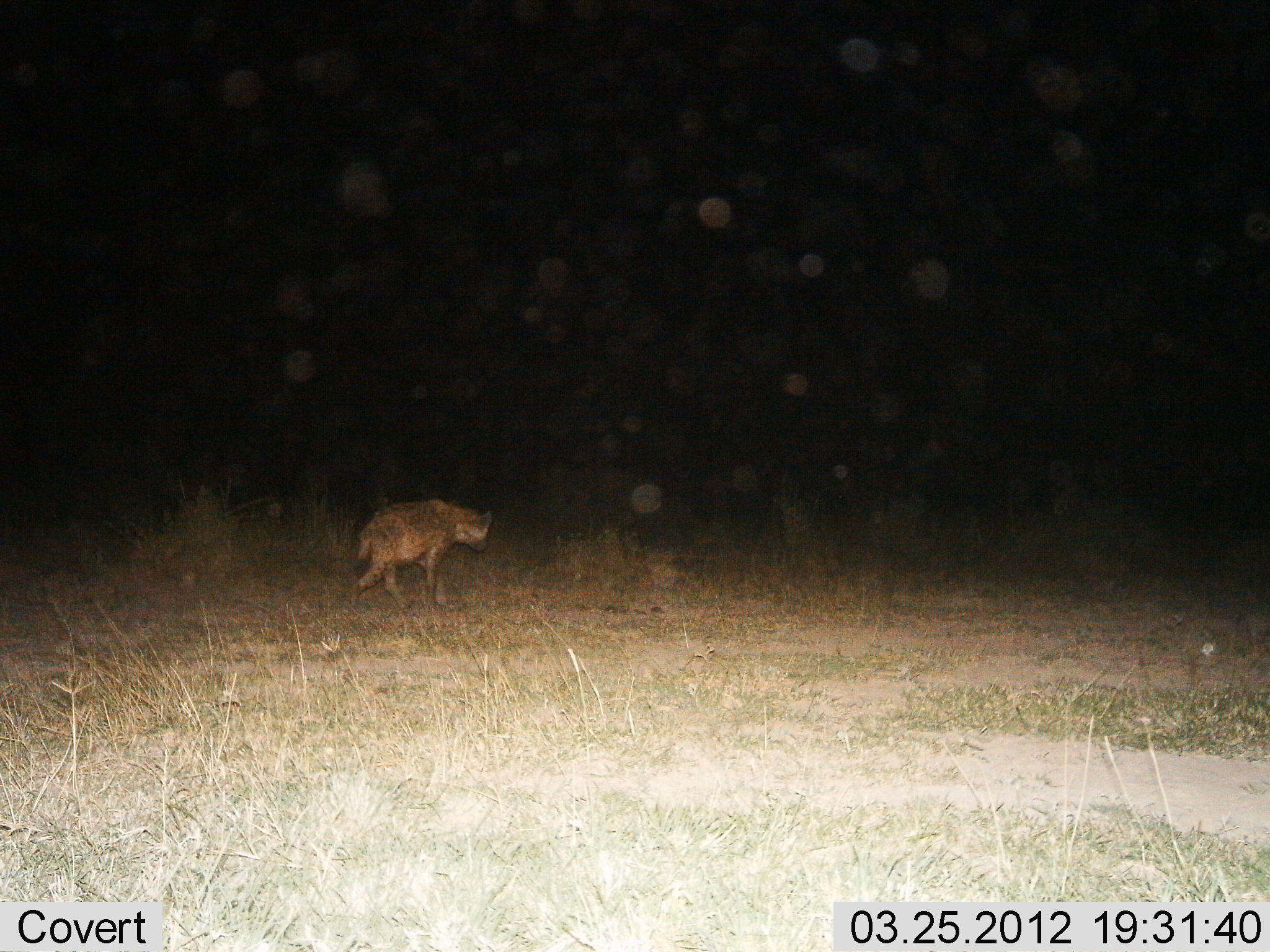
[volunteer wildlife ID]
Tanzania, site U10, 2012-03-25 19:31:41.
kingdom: Animalia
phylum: Chordata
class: Mammalia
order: Carnivora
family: Hyaenidae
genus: Crocuta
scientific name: Crocuta crocuta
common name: spotted hyena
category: hyenaspotted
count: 1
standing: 12%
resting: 0%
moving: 88%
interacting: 0%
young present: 0%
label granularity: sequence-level